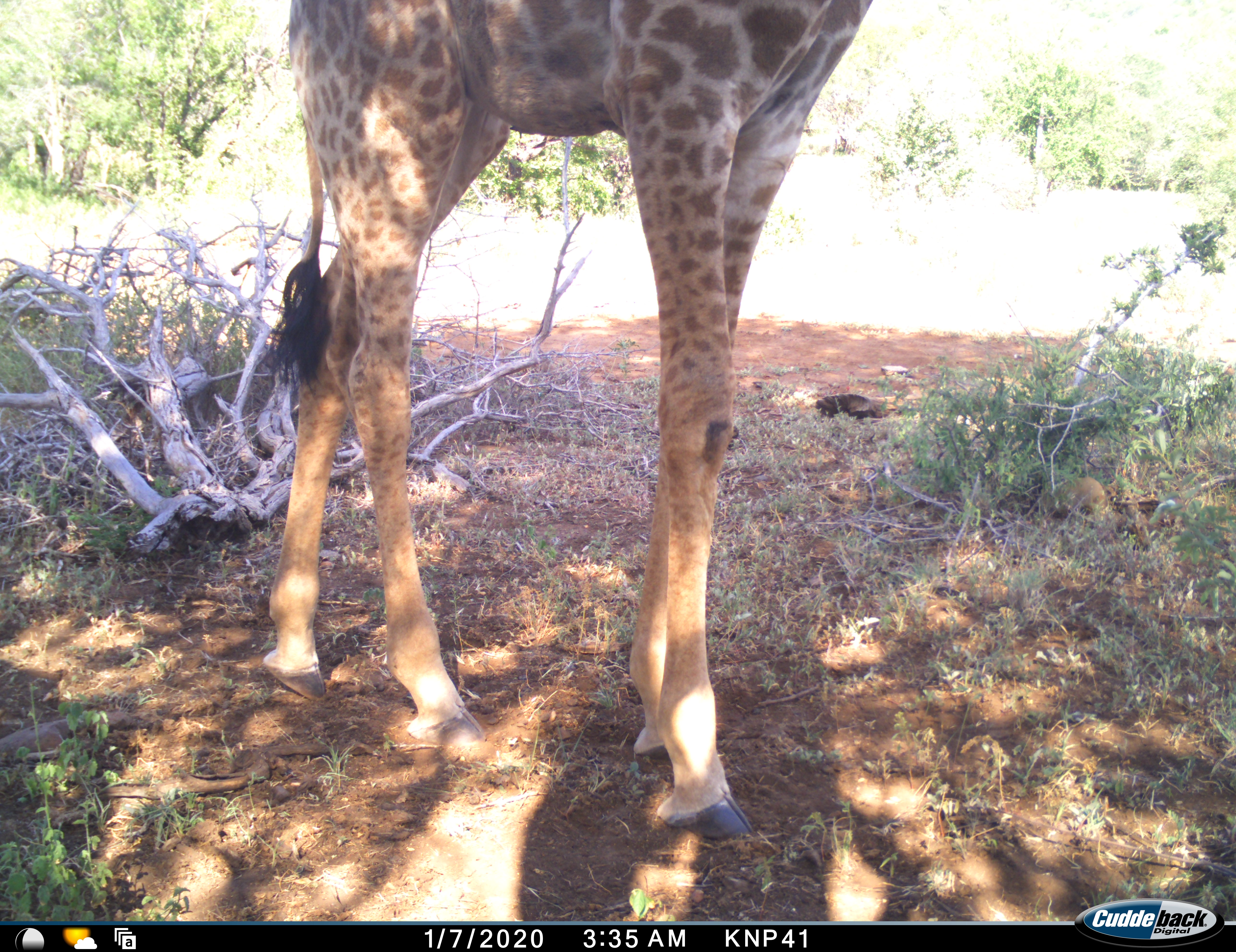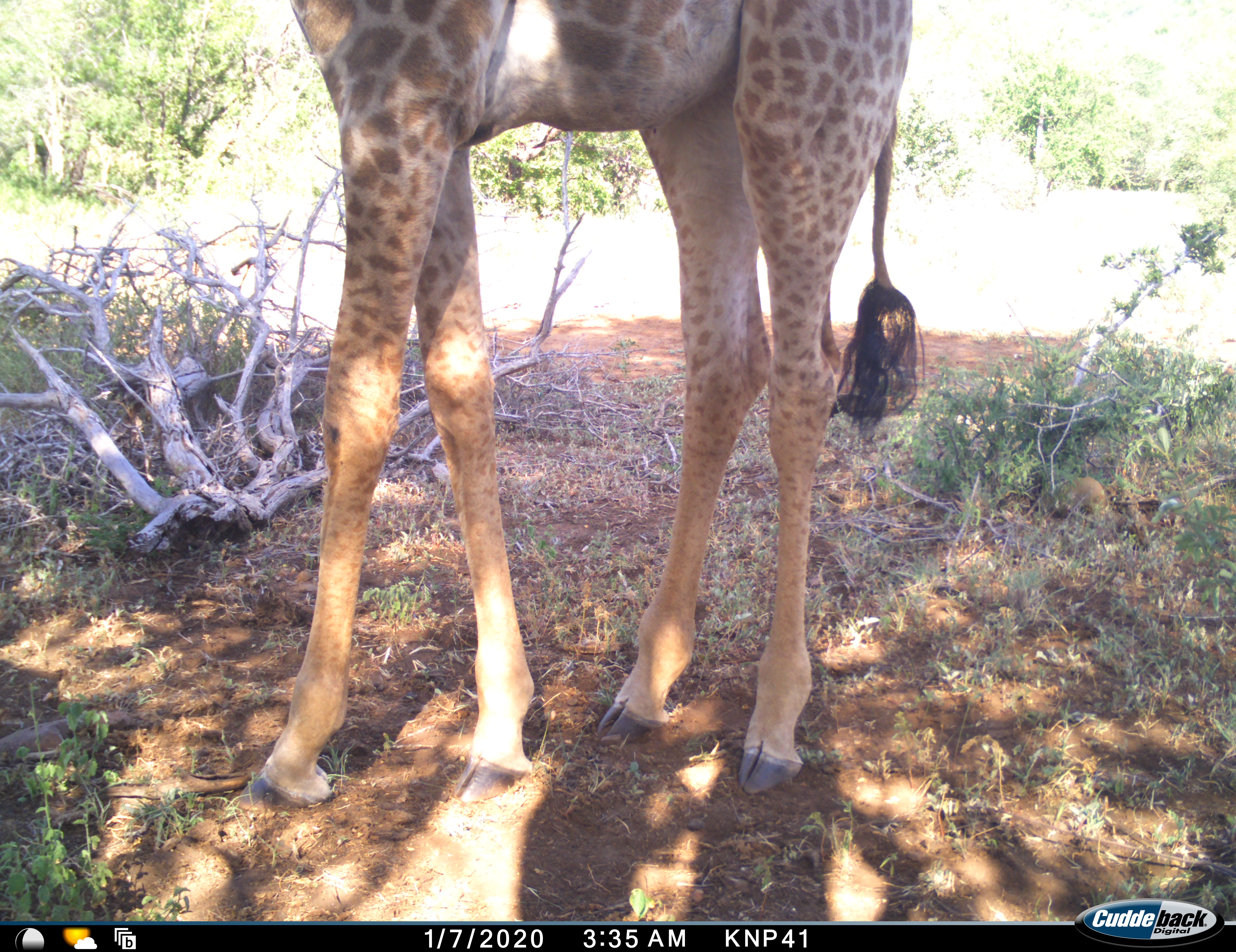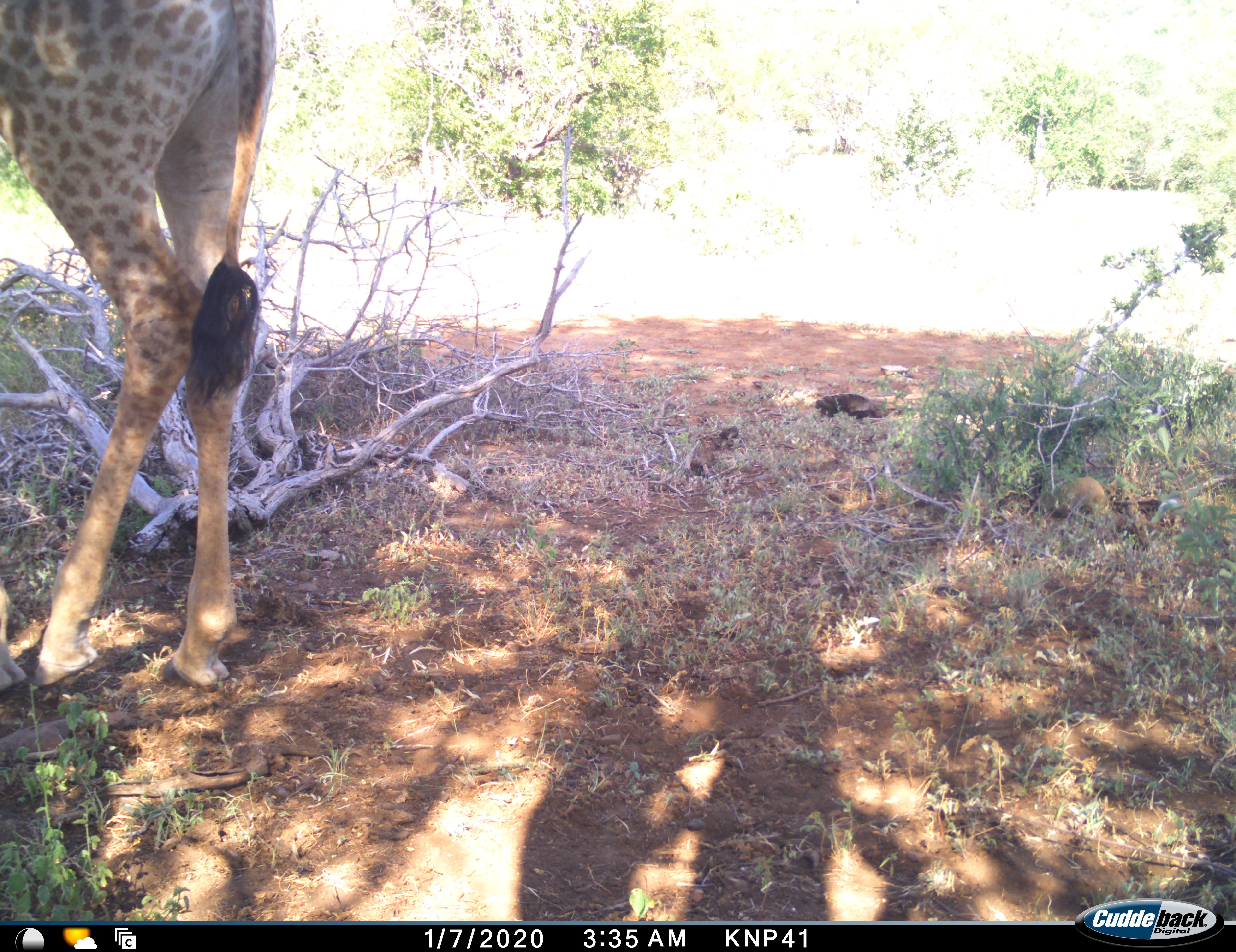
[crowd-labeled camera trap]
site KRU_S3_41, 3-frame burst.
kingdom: Animalia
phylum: Chordata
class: Mammalia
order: Artiodactyla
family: Giraffidae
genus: Giraffa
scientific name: Giraffa camelopardalis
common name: giraffe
Giraffe (Giraffa camelopardalis), count 1. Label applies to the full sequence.